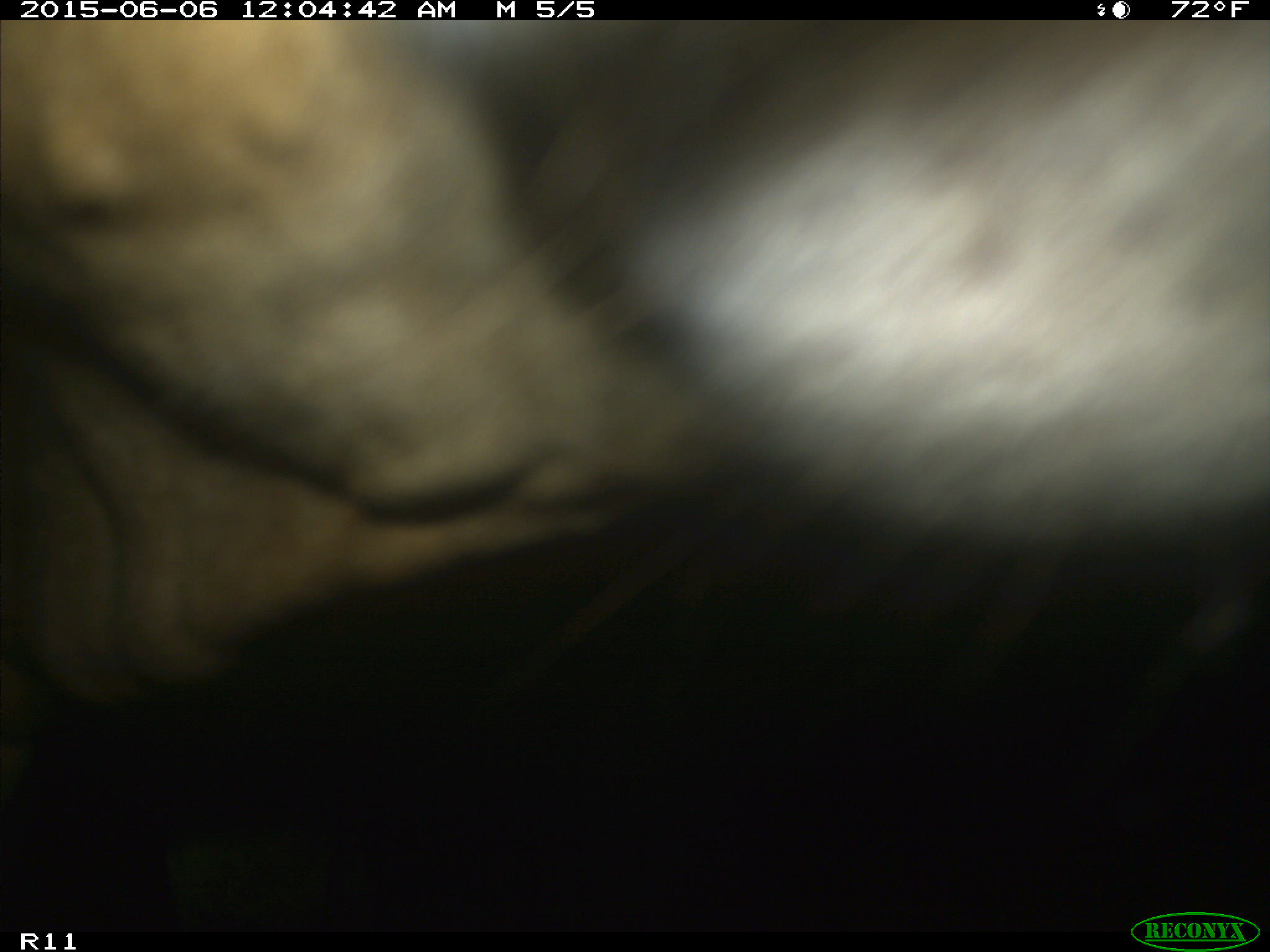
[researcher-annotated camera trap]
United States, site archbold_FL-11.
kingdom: Animalia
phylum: Chordata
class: Mammalia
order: Artiodactyla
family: Bovidae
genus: Bos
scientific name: Bos taurus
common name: domestic cow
Bos taurus (domestic cow).